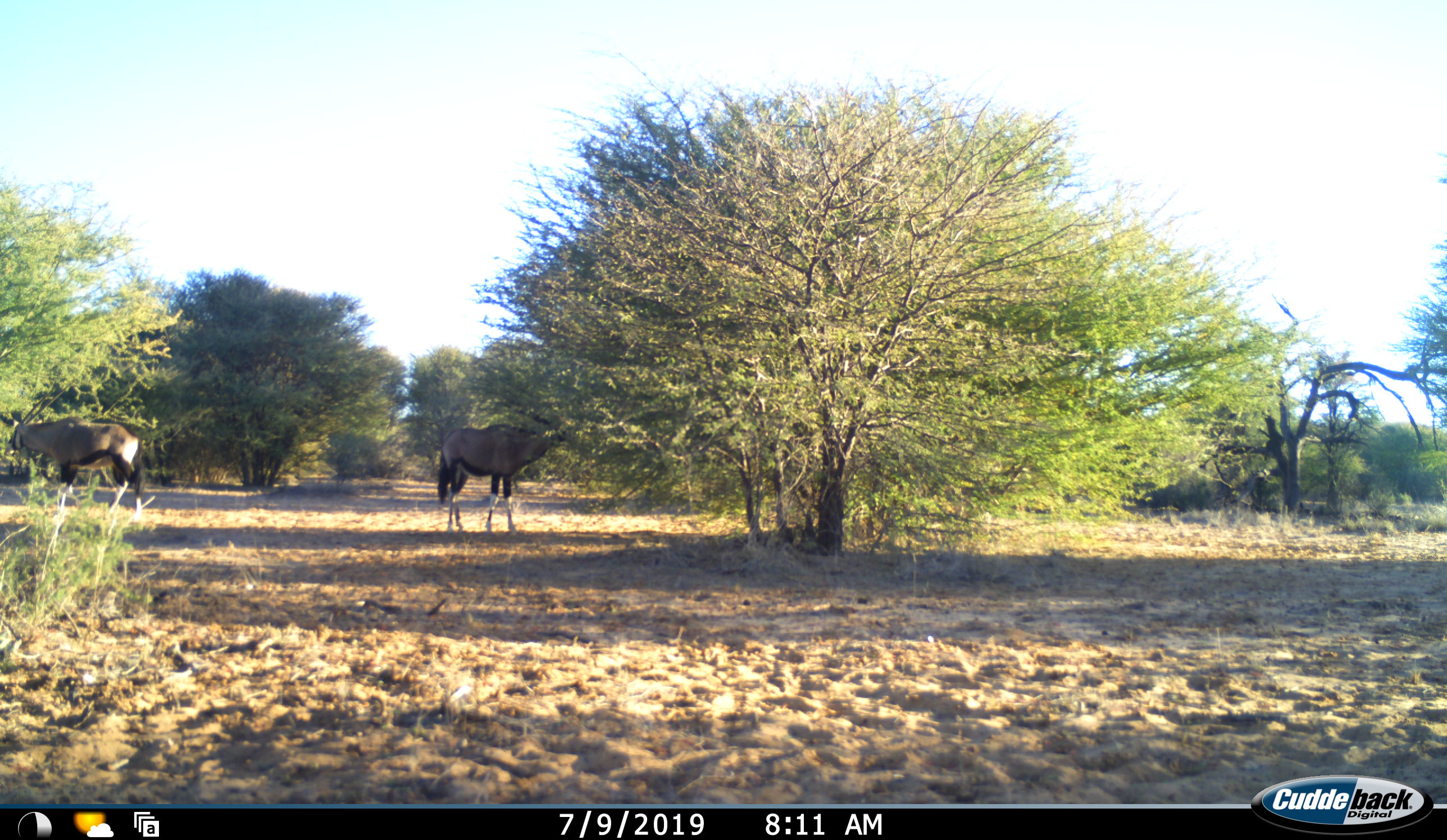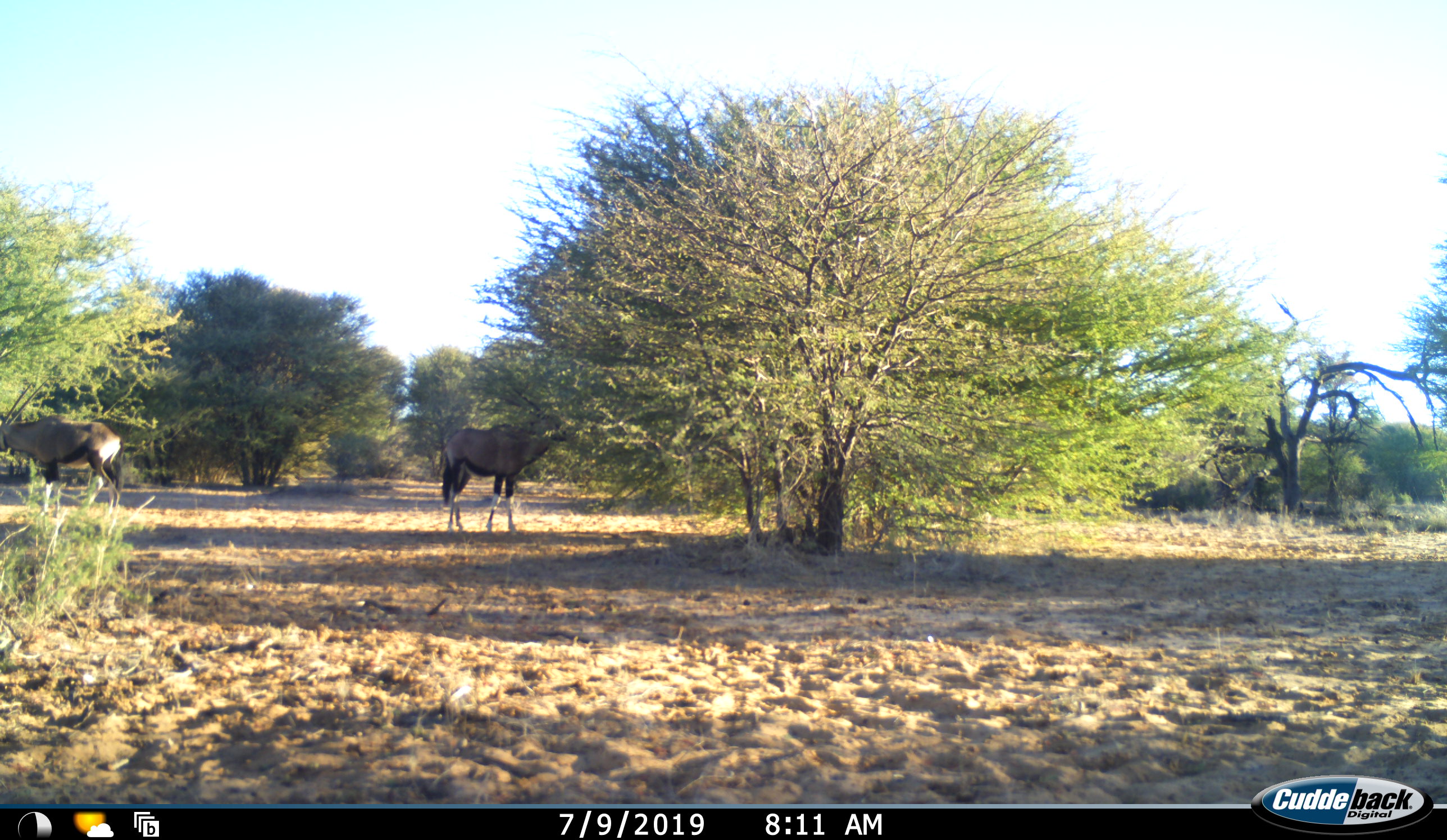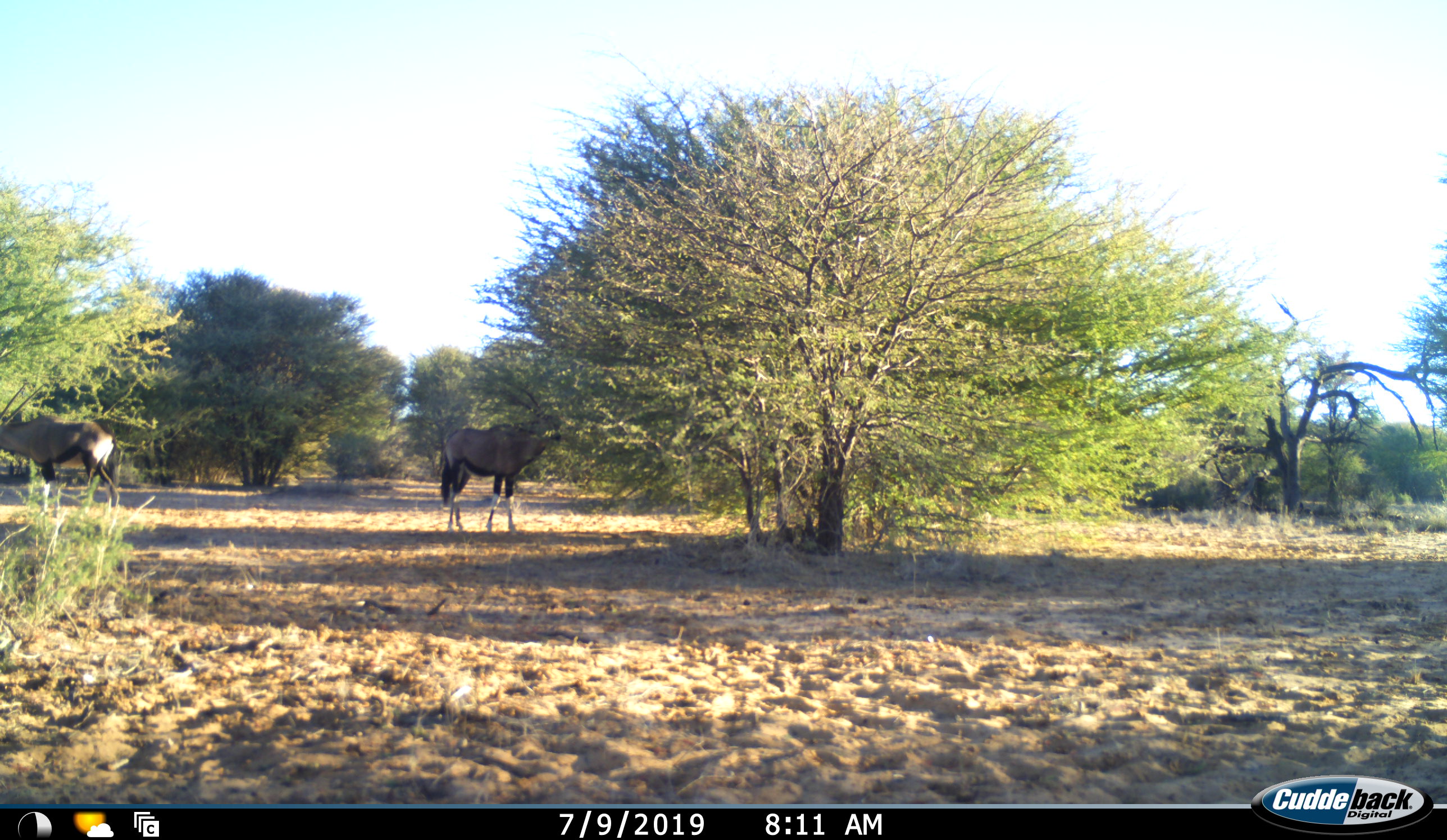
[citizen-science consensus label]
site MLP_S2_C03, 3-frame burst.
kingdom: Animalia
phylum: Chordata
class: Mammalia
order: Artiodactyla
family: Bovidae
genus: Oryx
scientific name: Oryx gazella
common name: gemsbok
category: oryx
Oryx (gemsbok) (Oryx gazella), count 2. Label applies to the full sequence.